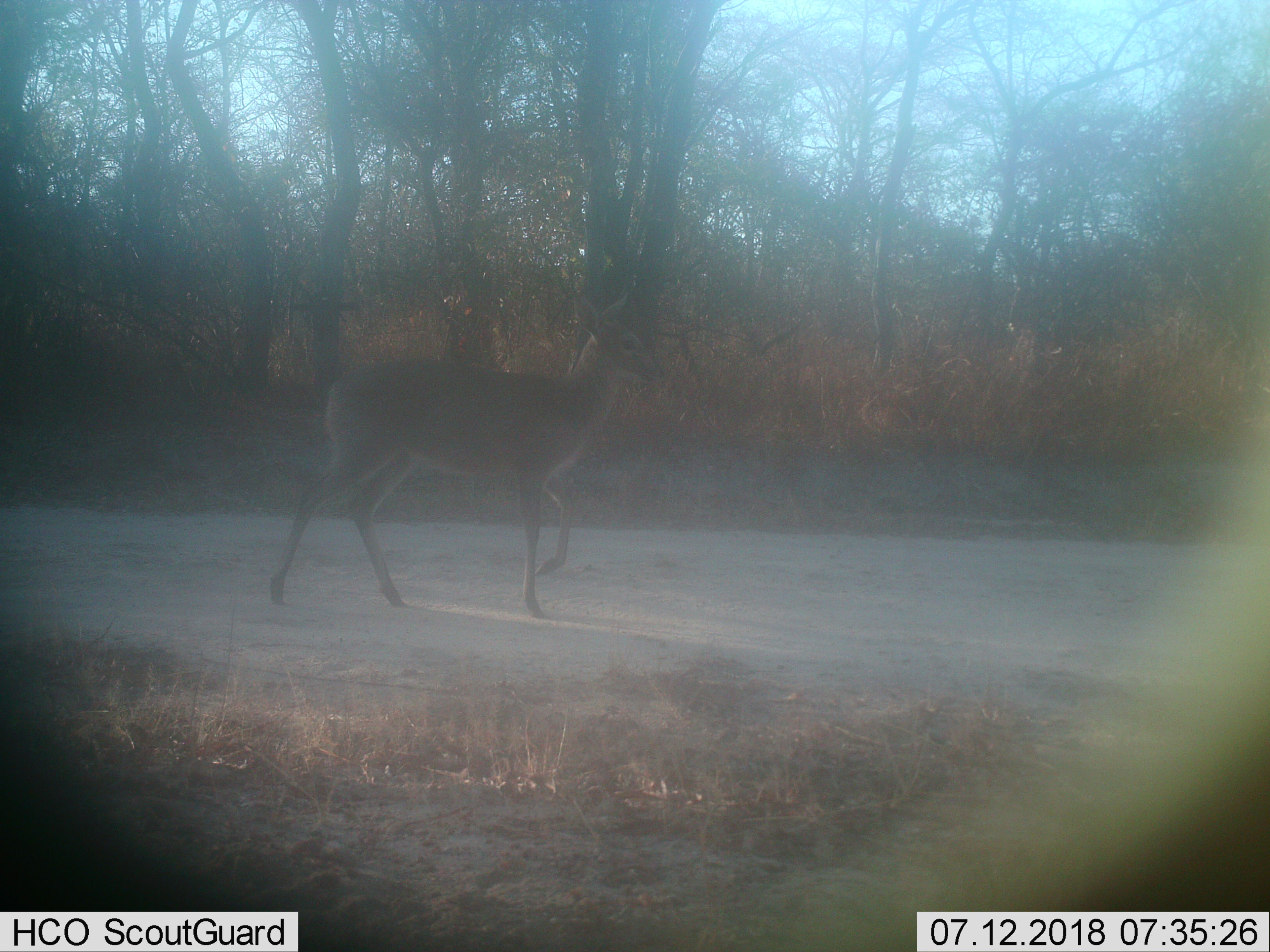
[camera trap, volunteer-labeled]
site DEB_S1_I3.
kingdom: Animalia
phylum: Chordata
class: Mammalia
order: Artiodactyla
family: Bovidae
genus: Sylvicapra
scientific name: Sylvicapra grimmia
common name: common duiker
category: duikercommongrey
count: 1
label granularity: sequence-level